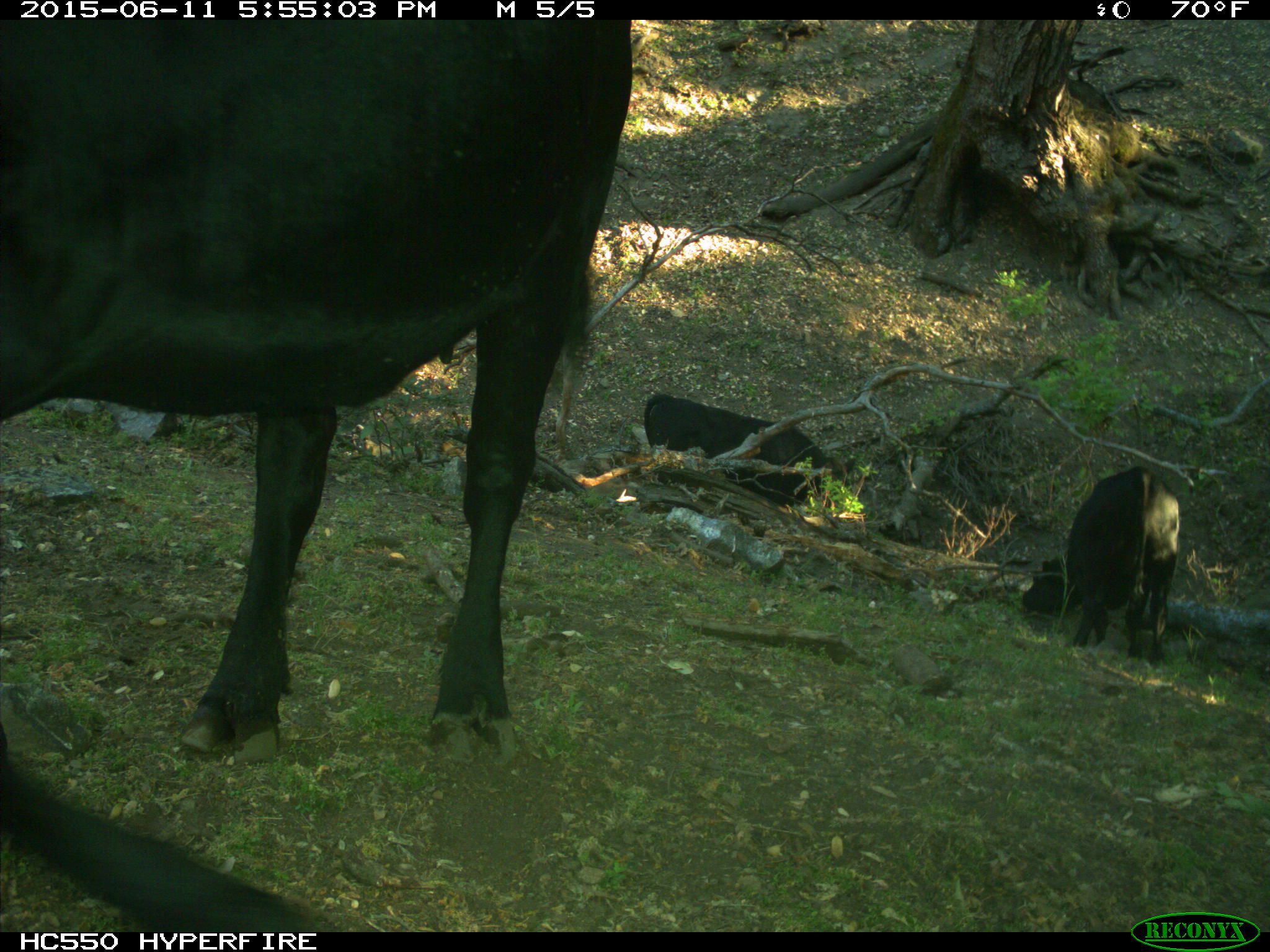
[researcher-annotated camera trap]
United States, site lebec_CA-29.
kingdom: Animalia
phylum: Chordata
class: Mammalia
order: Artiodactyla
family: Bovidae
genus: Bos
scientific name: Bos taurus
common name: domestic cow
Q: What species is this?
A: Bos taurus (domestic cow).